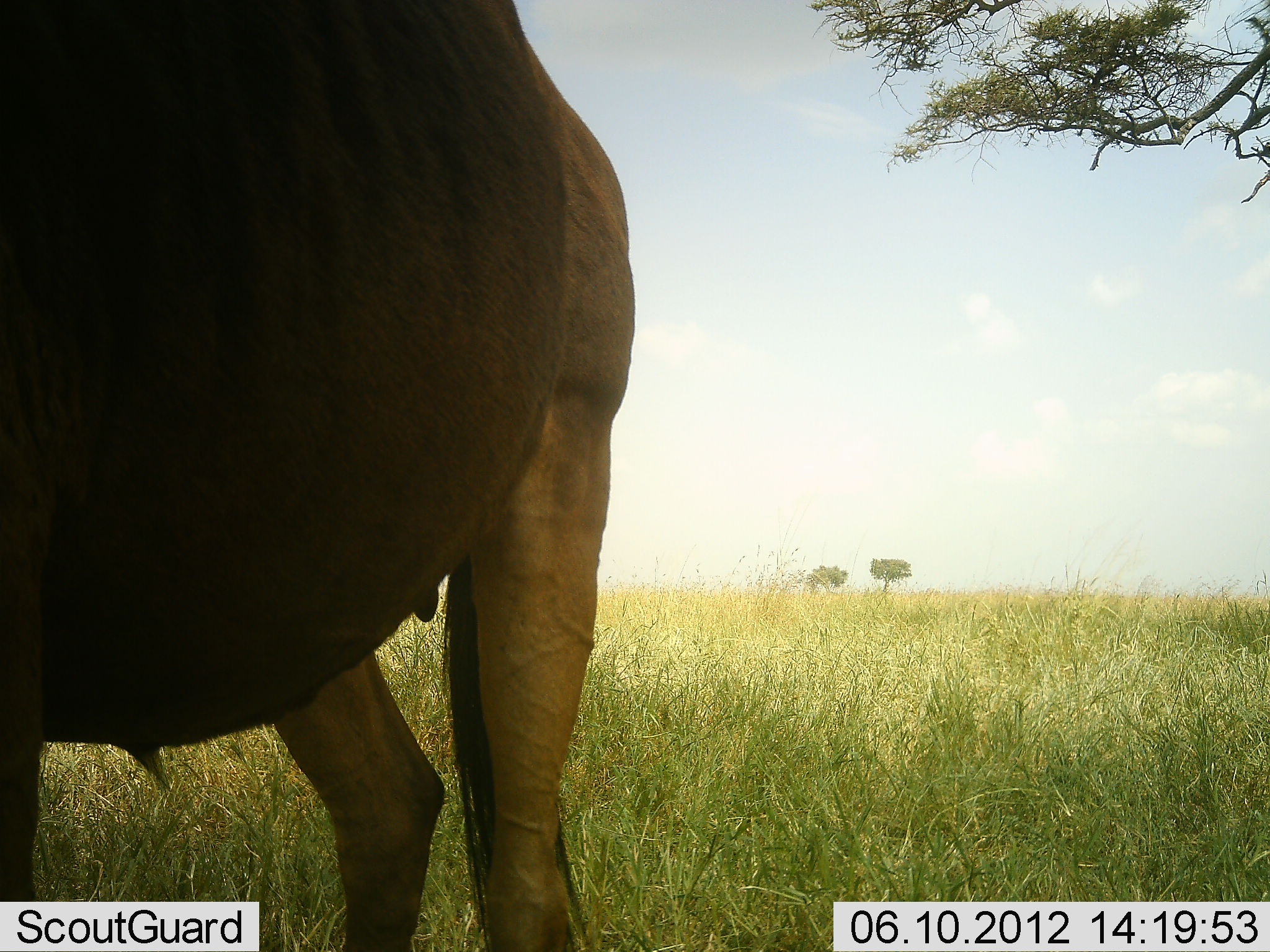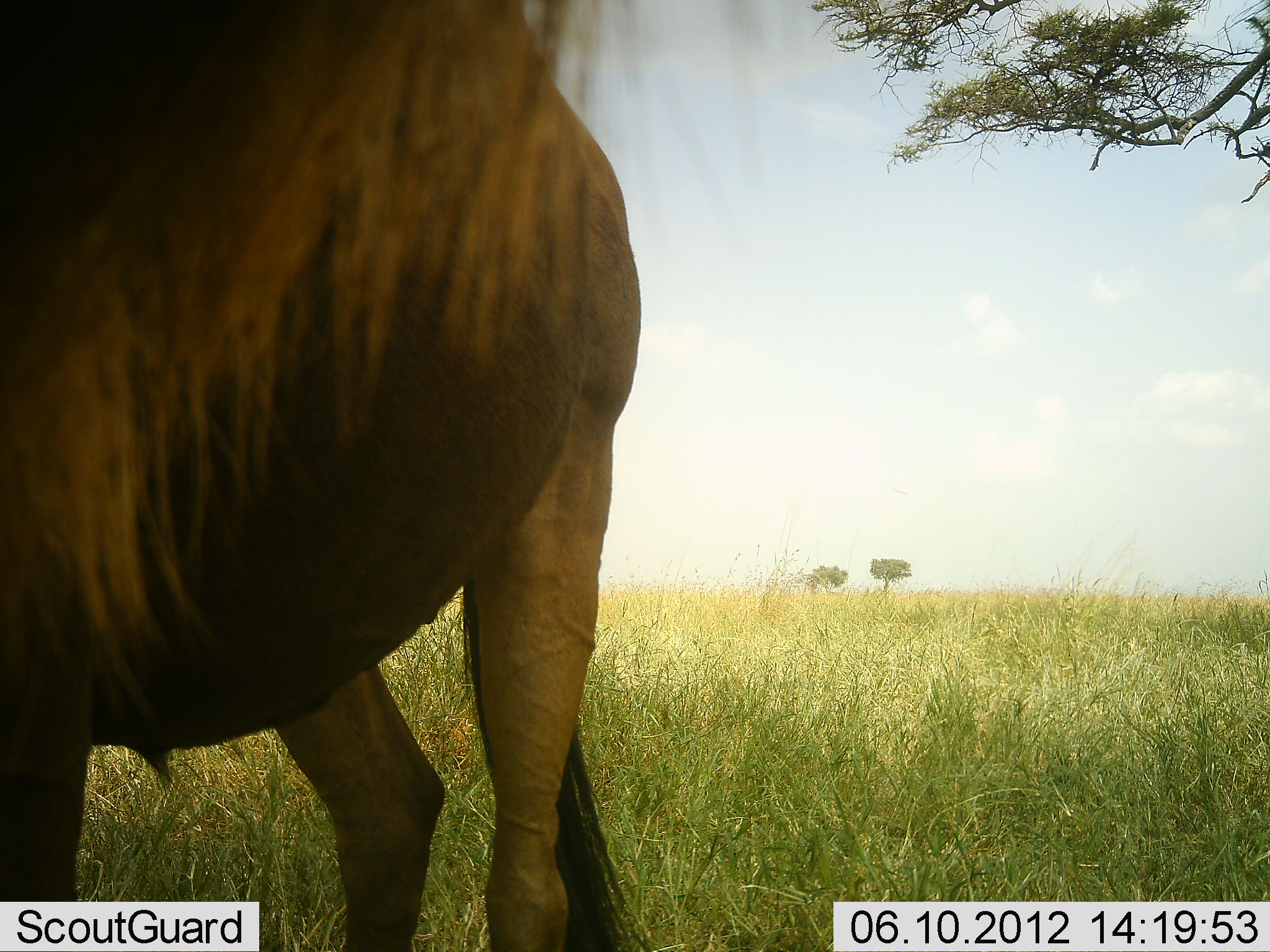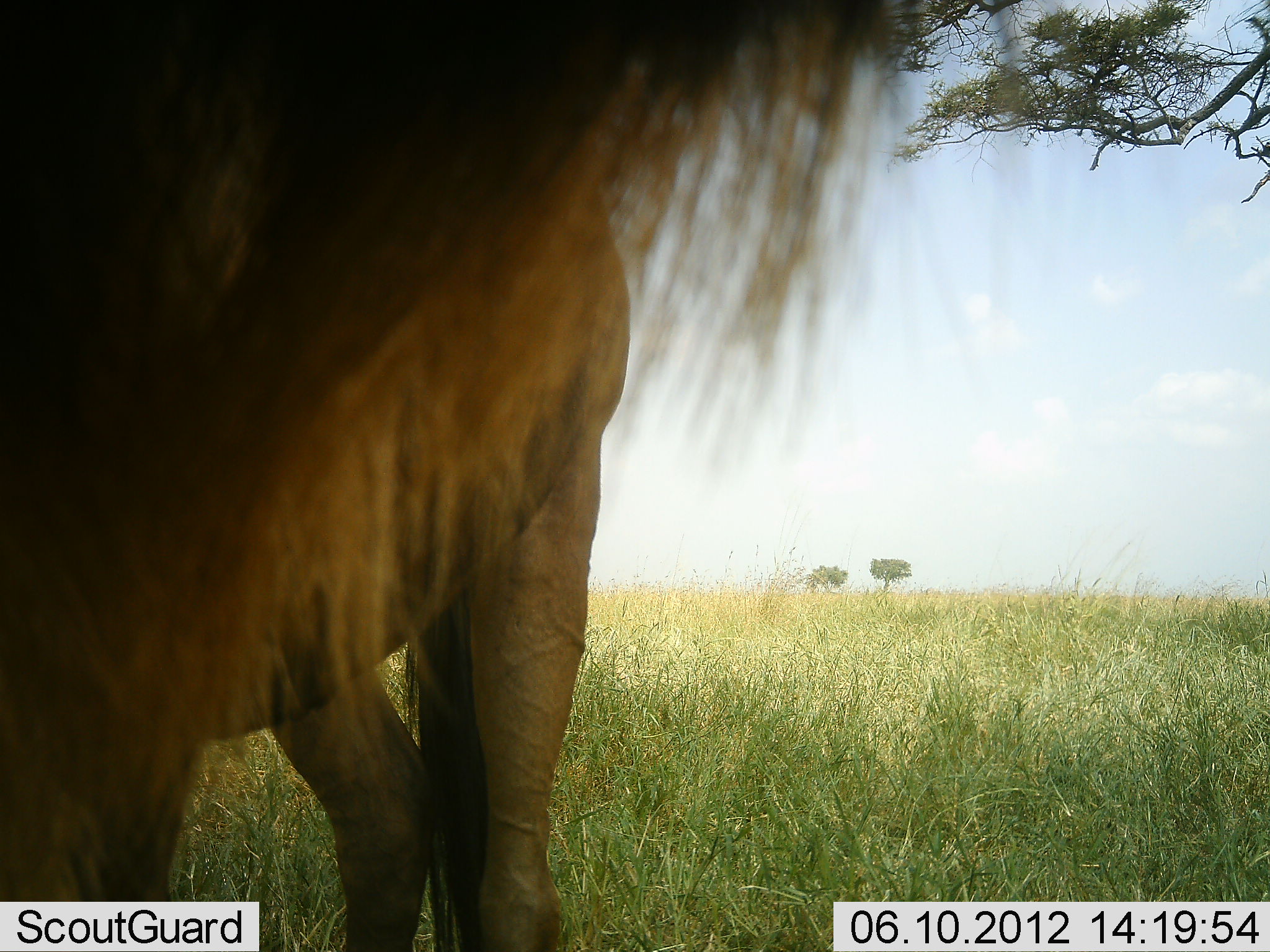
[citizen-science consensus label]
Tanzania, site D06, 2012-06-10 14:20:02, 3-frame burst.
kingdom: Animalia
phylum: Chordata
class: Mammalia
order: Artiodactyla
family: Bovidae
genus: Connochaetes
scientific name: Connochaetes taurinus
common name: blue wildebeest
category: wildebeest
Wildebeest (blue wildebeest) (Connochaetes taurinus), count 1. Behavior (volunteer vote fractions): standing 100%, resting 0%, moving 0%, interacting 0%. Young present (vote fraction): 0%. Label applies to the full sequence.